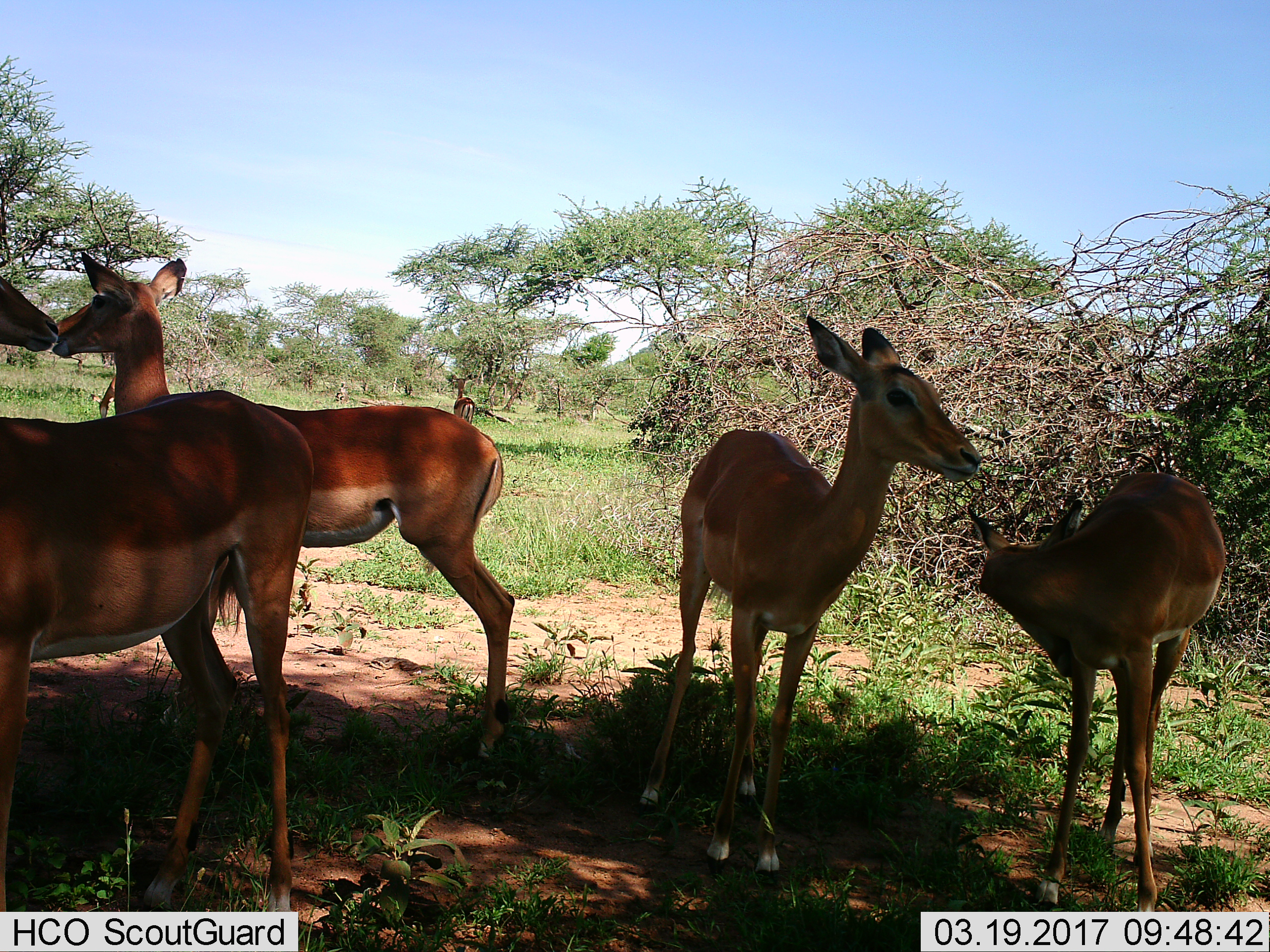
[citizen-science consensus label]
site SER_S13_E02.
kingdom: Animalia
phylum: Chordata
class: Mammalia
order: Artiodactyla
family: Bovidae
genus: Aepyceros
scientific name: Aepyceros melampus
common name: impala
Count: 5.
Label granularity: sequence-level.